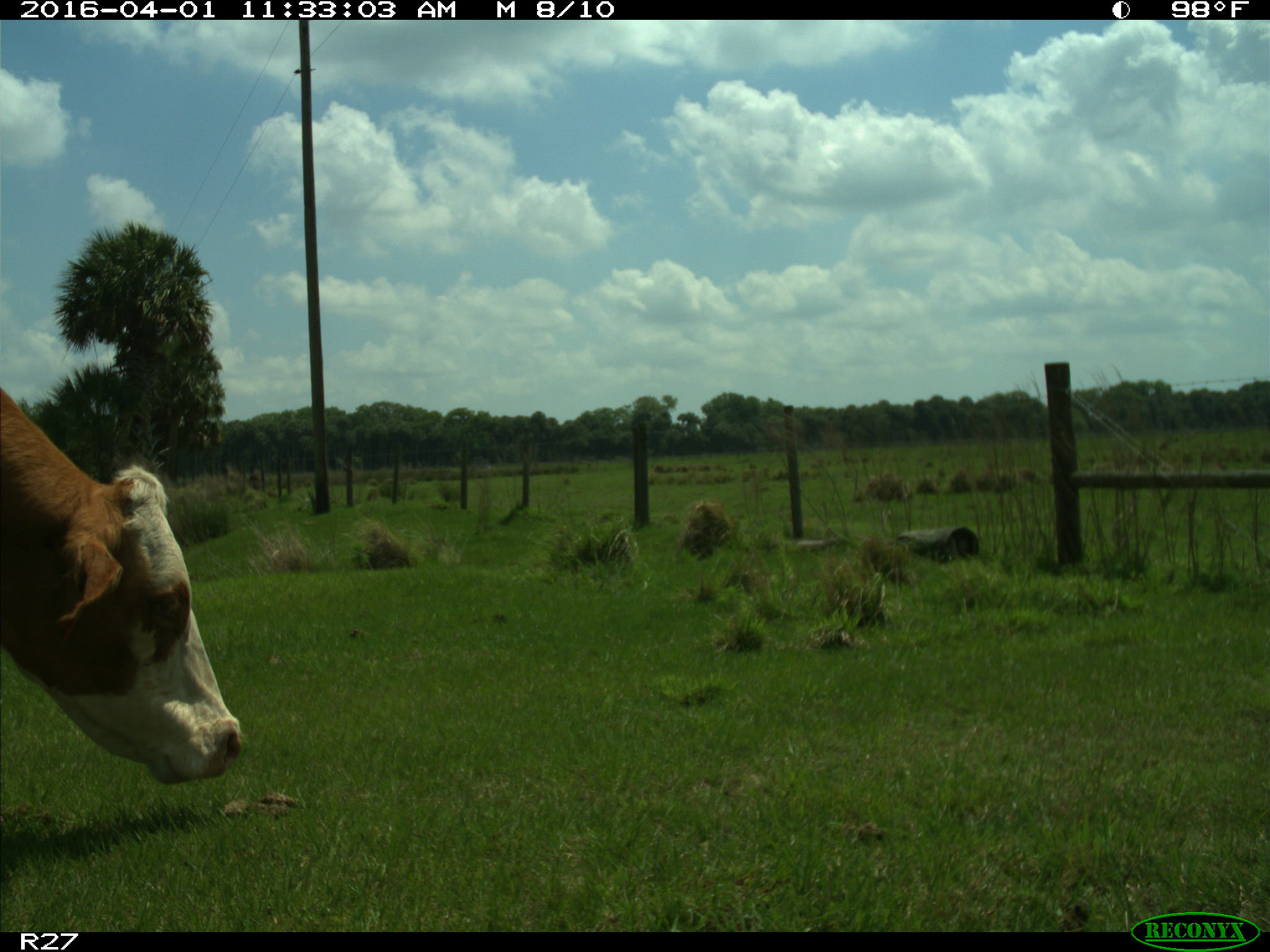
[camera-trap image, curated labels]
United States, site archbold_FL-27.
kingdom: Animalia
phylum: Chordata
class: Mammalia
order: Artiodactyla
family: Bovidae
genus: Bos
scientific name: Bos taurus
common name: domestic cow